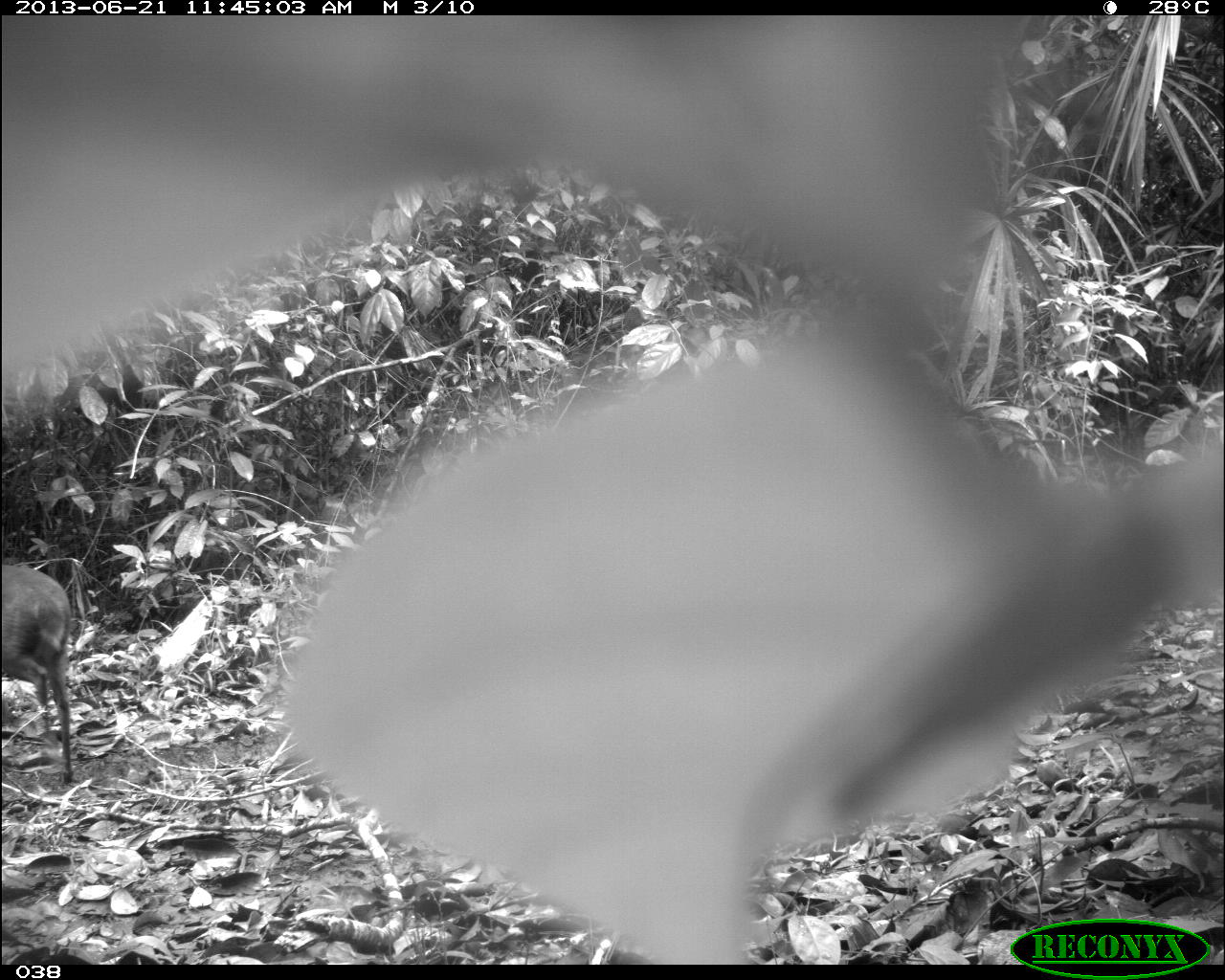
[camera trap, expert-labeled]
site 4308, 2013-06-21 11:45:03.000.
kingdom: Animalia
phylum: Chordata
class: Mammalia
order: Artiodactyla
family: Cervidae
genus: Mazama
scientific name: Mazama temama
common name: central american red brocket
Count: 1.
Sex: male.